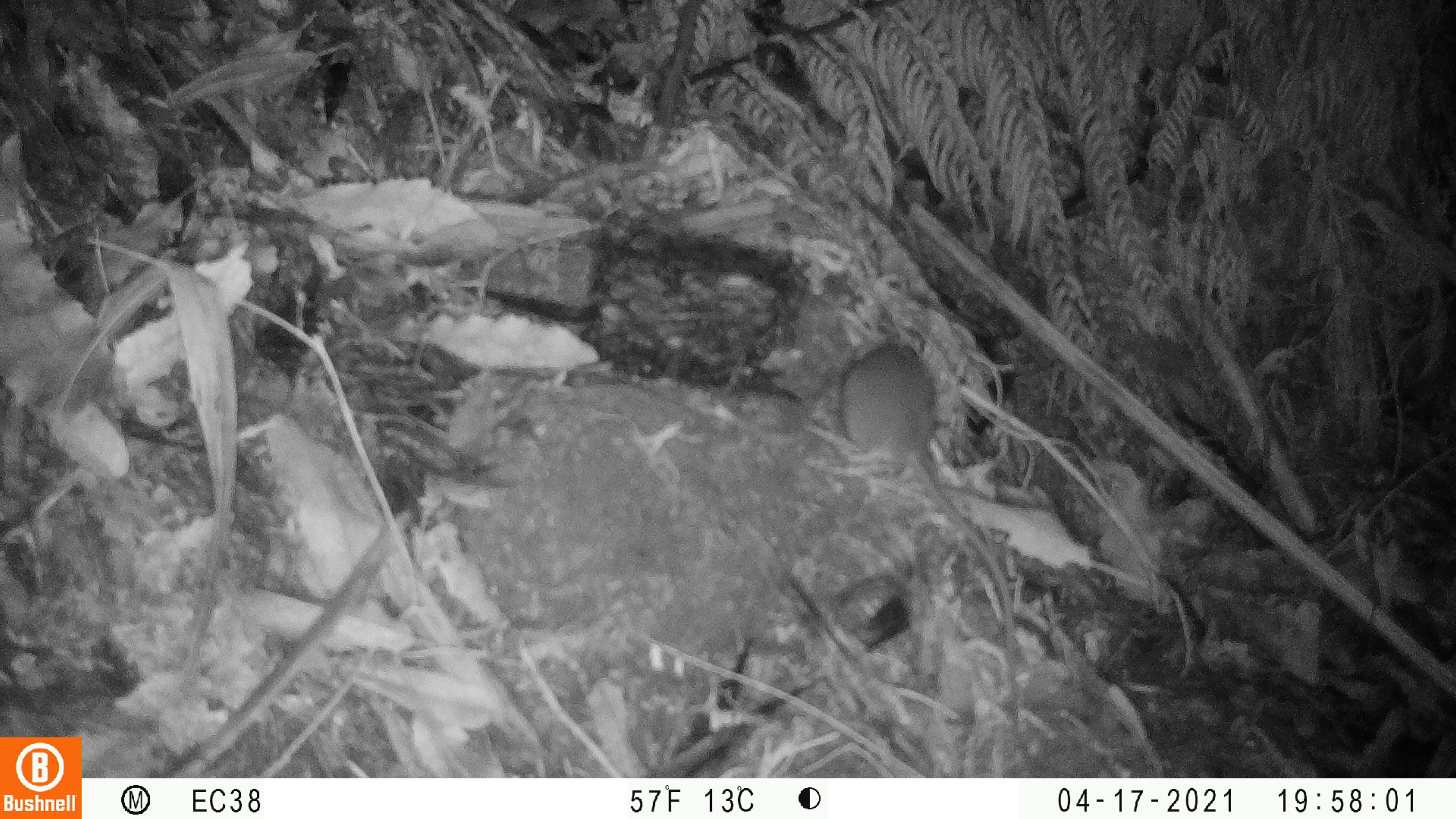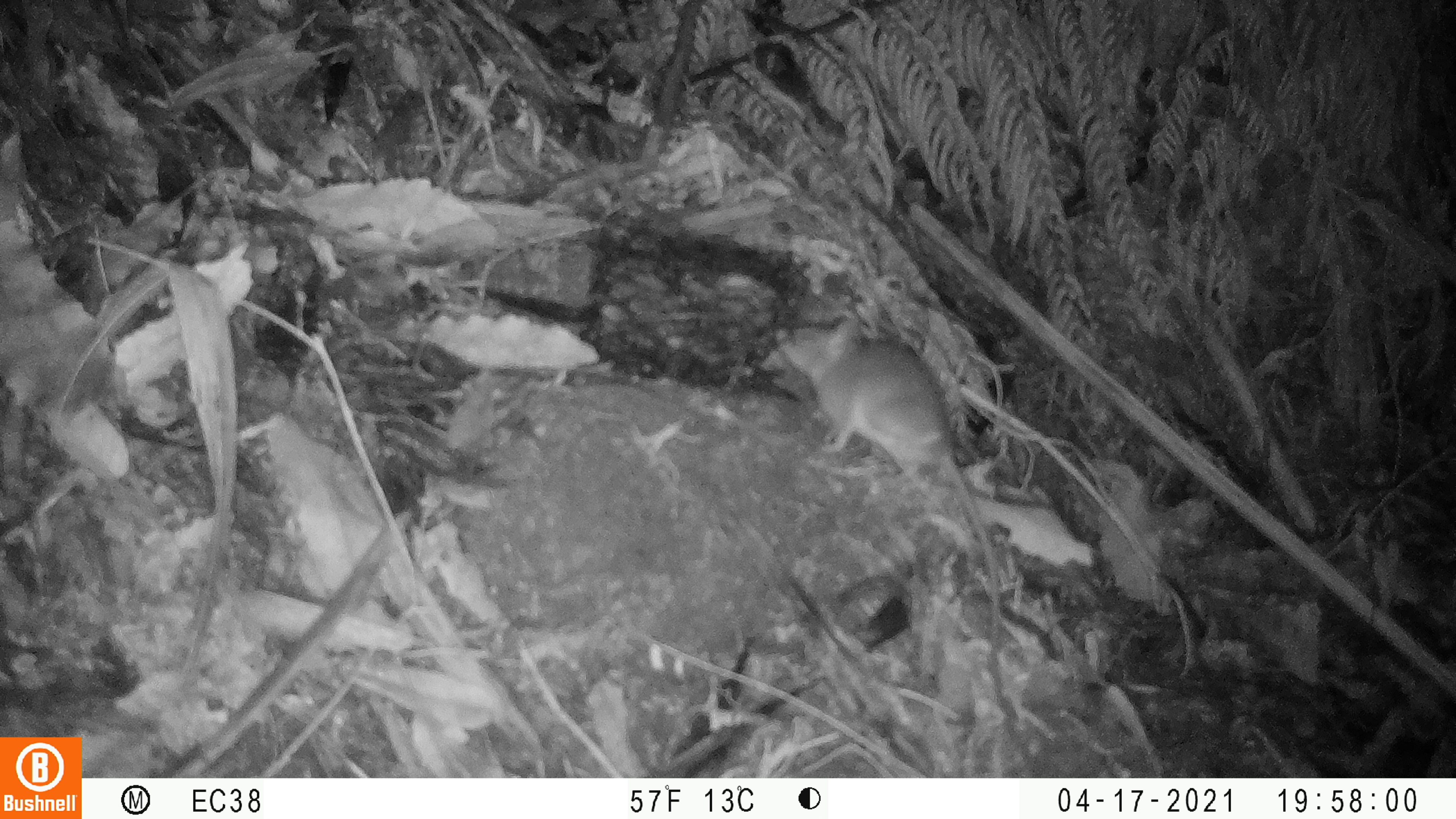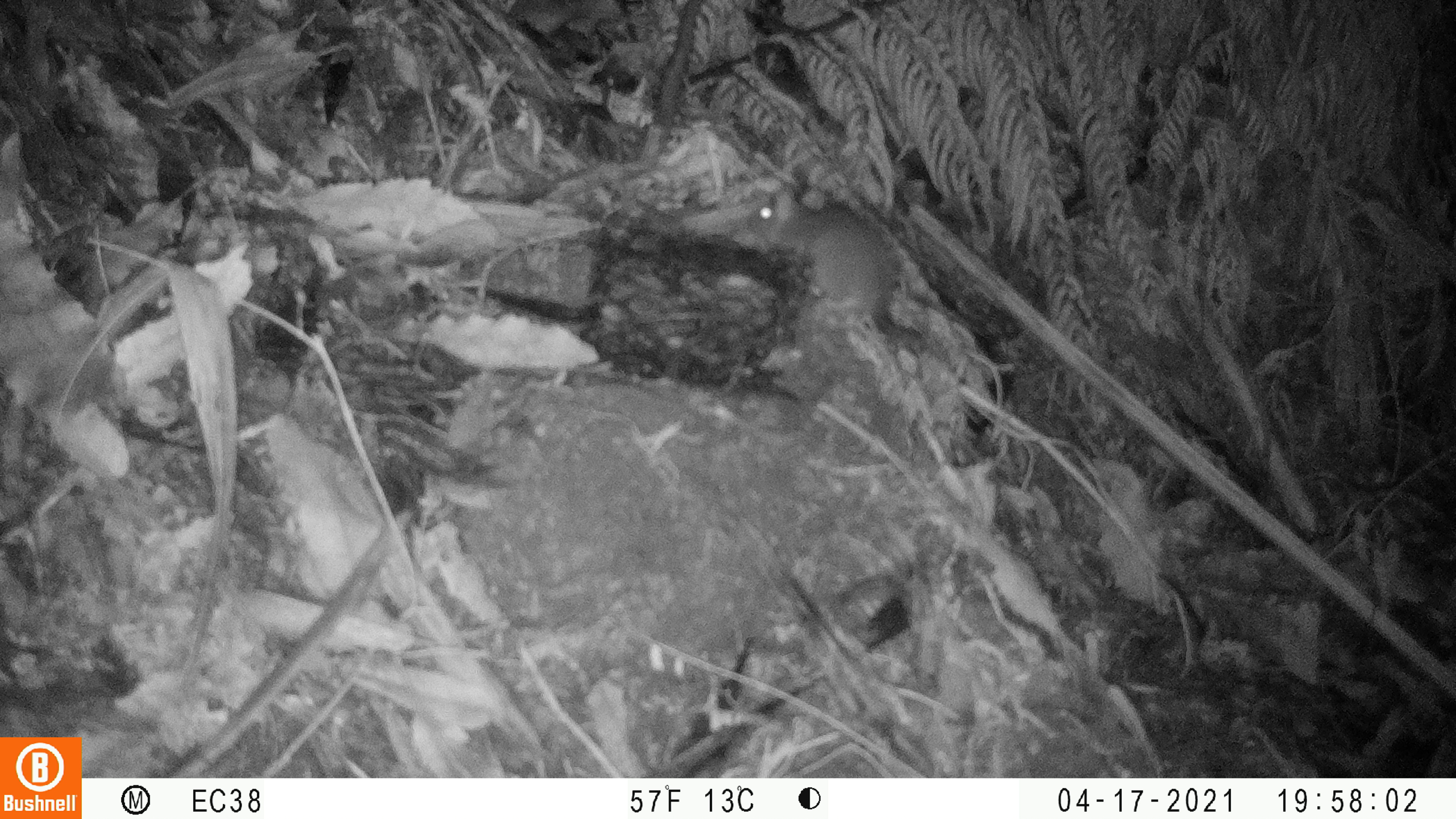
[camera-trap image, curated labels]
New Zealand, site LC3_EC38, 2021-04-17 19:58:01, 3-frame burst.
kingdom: Animalia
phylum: Chordata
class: Mammalia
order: Rodentia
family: Muridae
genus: Rattus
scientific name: Rattus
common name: rat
Rat (Rattus).